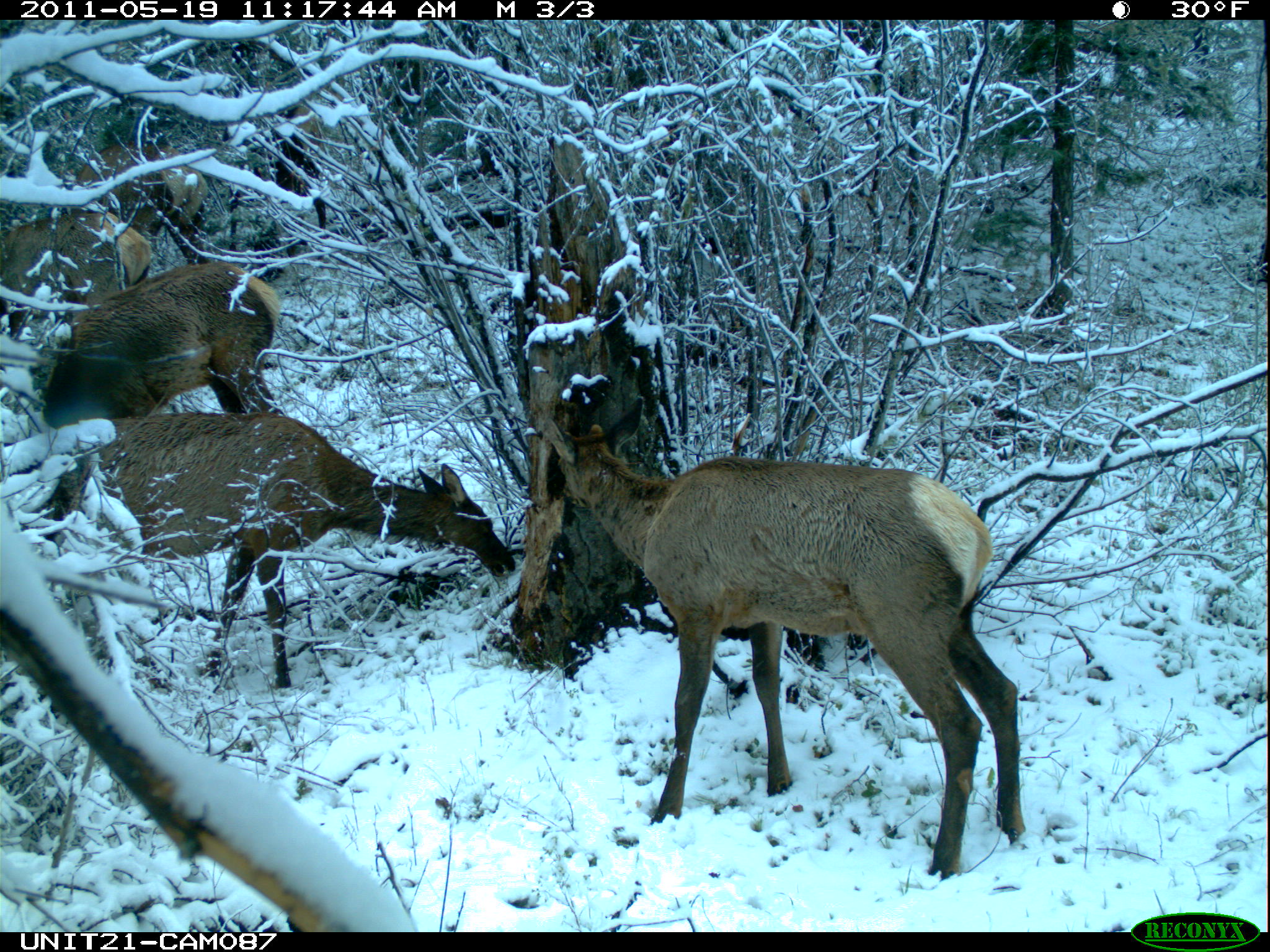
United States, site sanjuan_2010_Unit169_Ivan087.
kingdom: Animalia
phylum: Chordata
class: Mammalia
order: Artiodactyla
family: Cervidae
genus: Cervus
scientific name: Cervus elaphus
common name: red deer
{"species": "Cervus elaphus (red deer)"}